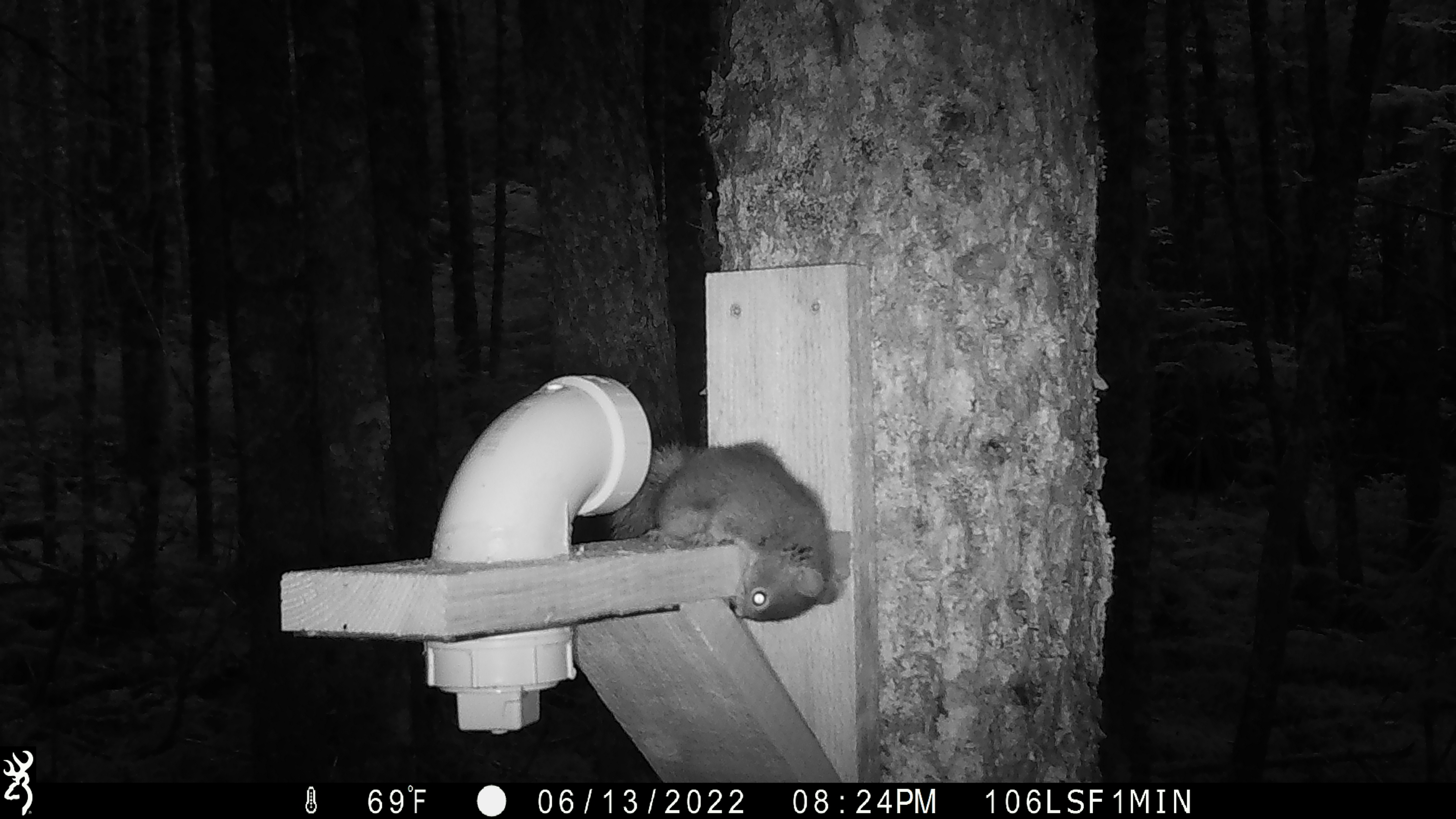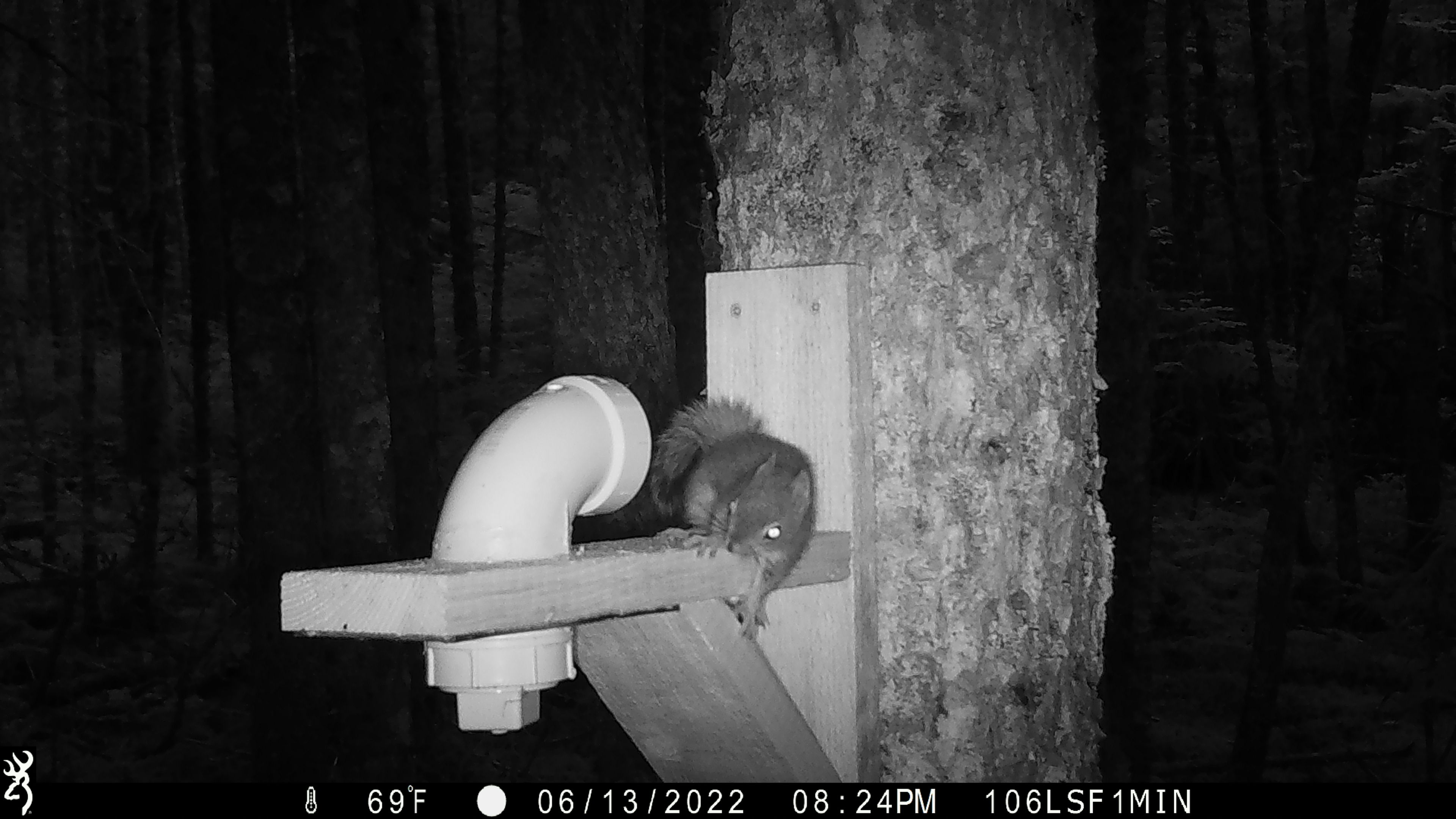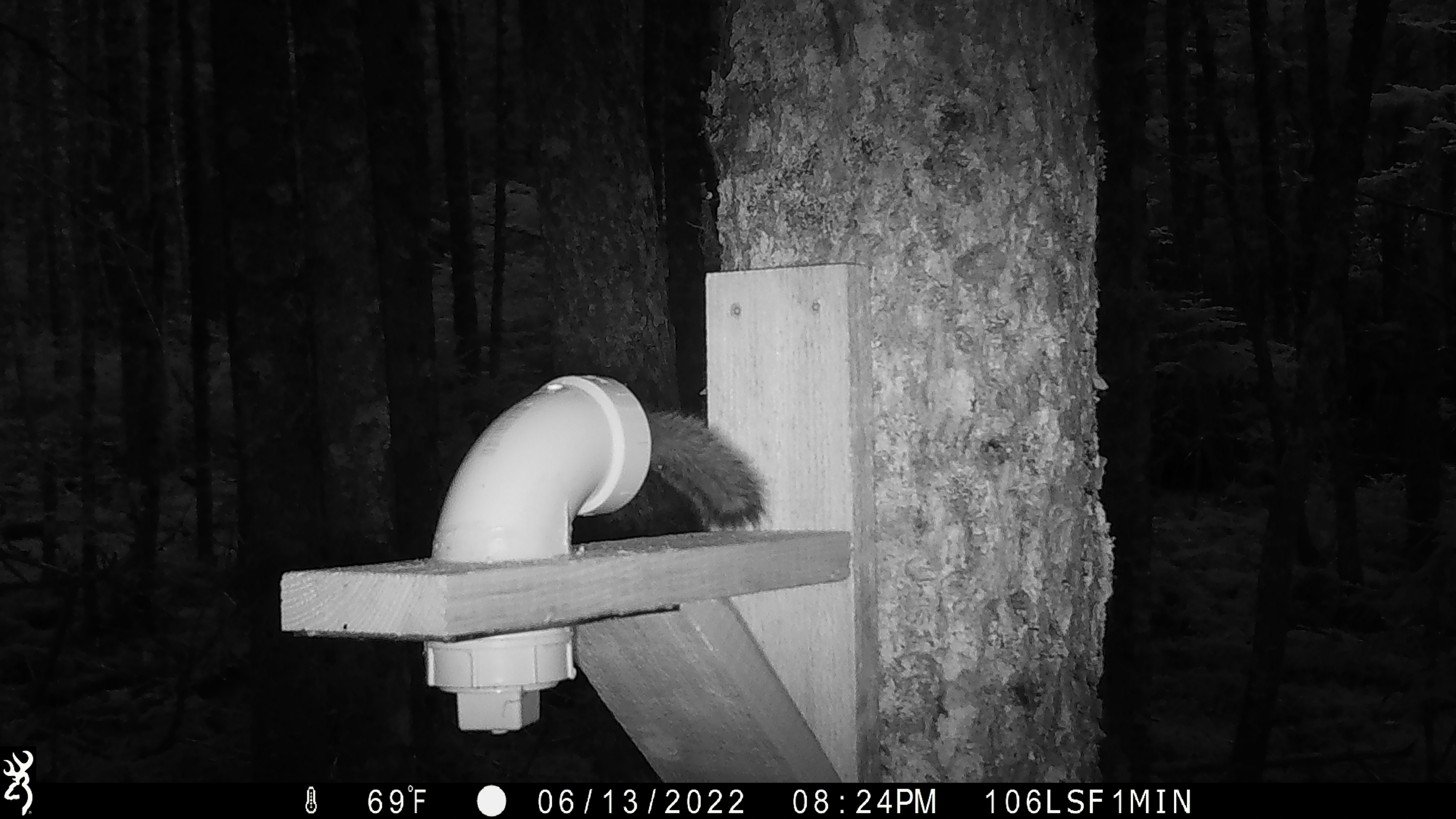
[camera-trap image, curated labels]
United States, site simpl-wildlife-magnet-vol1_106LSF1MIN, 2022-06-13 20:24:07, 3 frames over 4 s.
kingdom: Animalia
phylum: Chordata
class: Mammalia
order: Rodentia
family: Sciuridae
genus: Tamiasciurus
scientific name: Tamiasciurus hudsonicus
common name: red squirrel